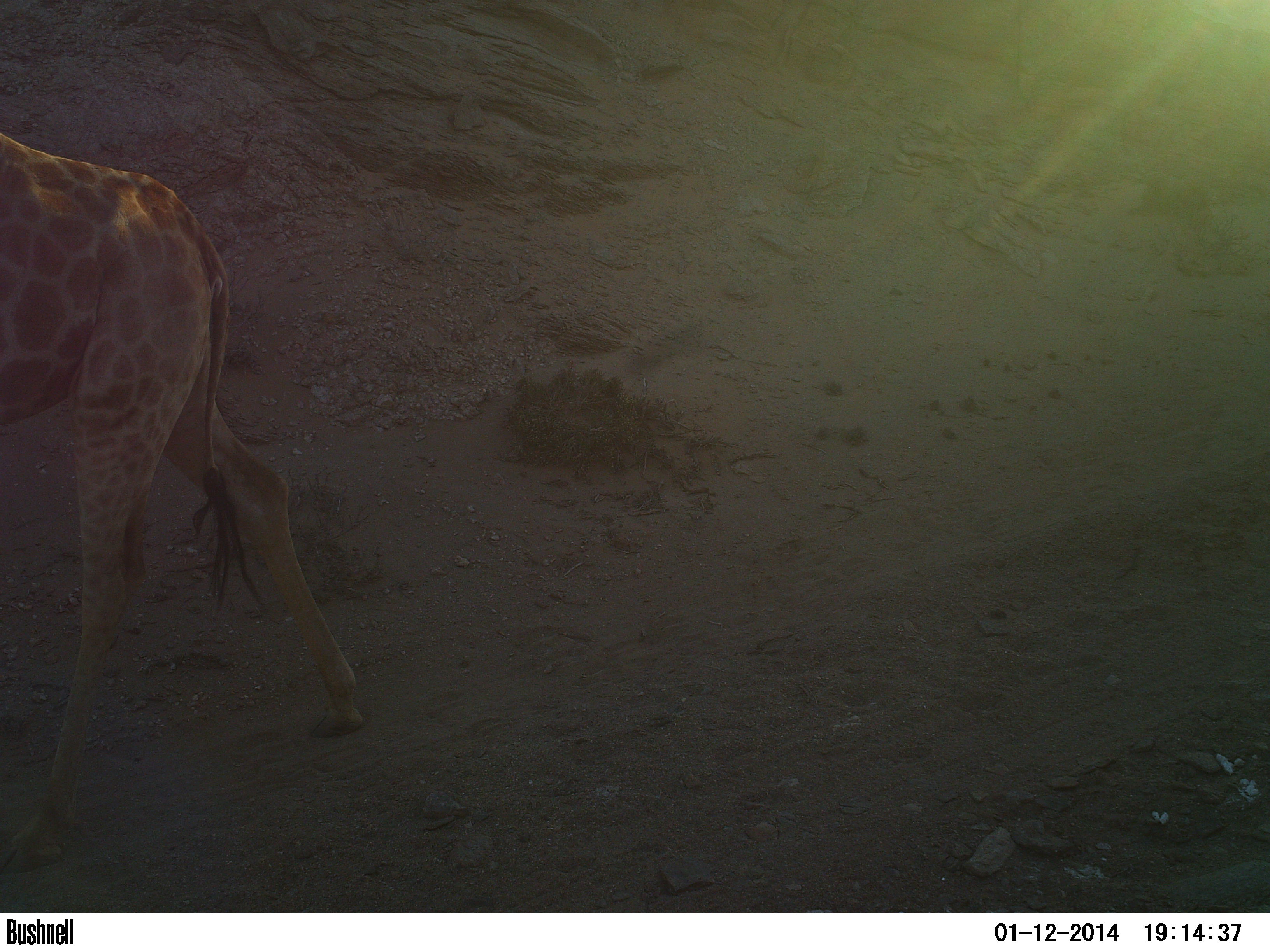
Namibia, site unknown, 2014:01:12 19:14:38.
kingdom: Animalia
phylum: Chordata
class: Mammalia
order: Artiodactyla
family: Giraffidae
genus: Giraffa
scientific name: Giraffa camelopardalis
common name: giraffe